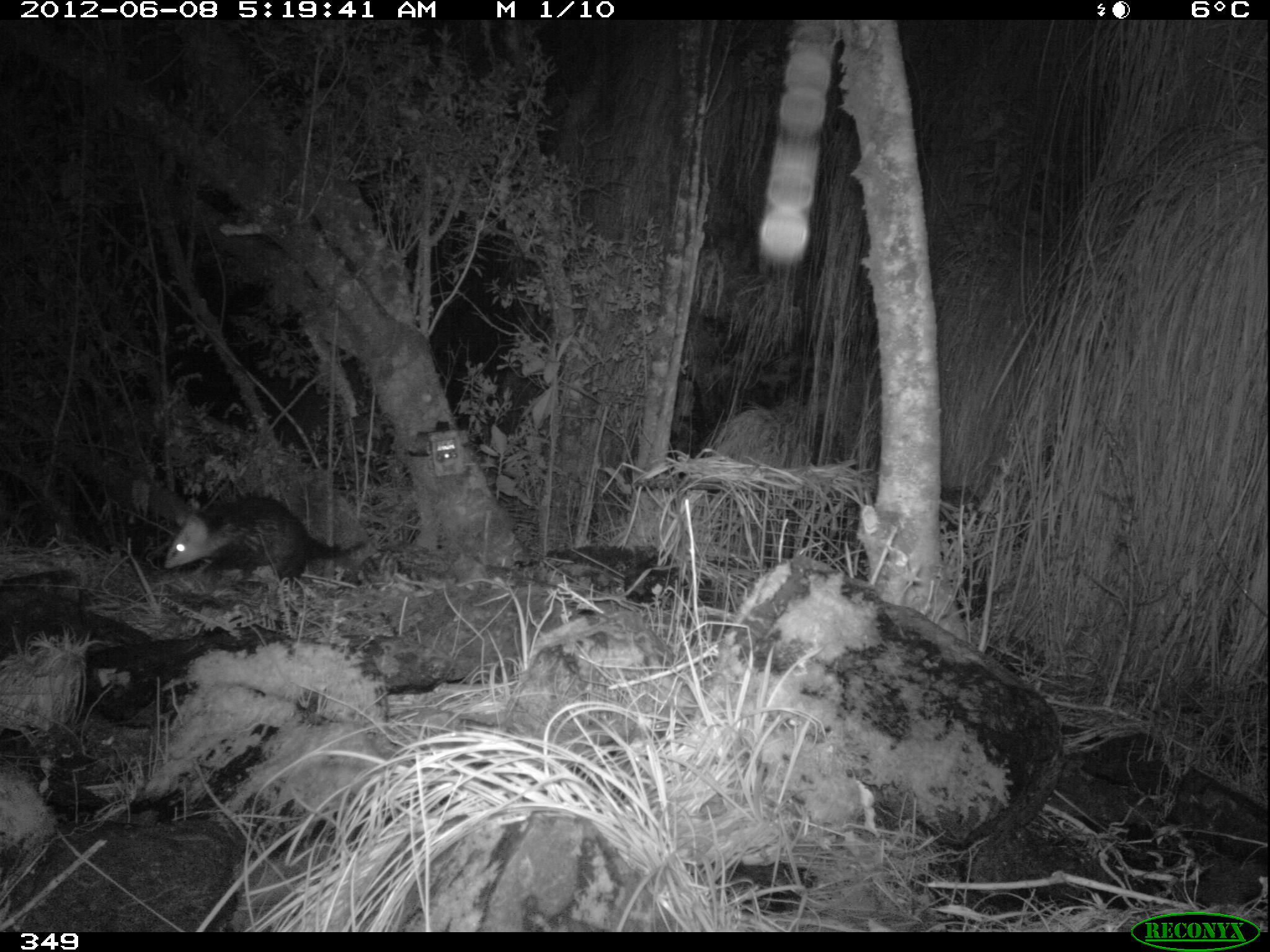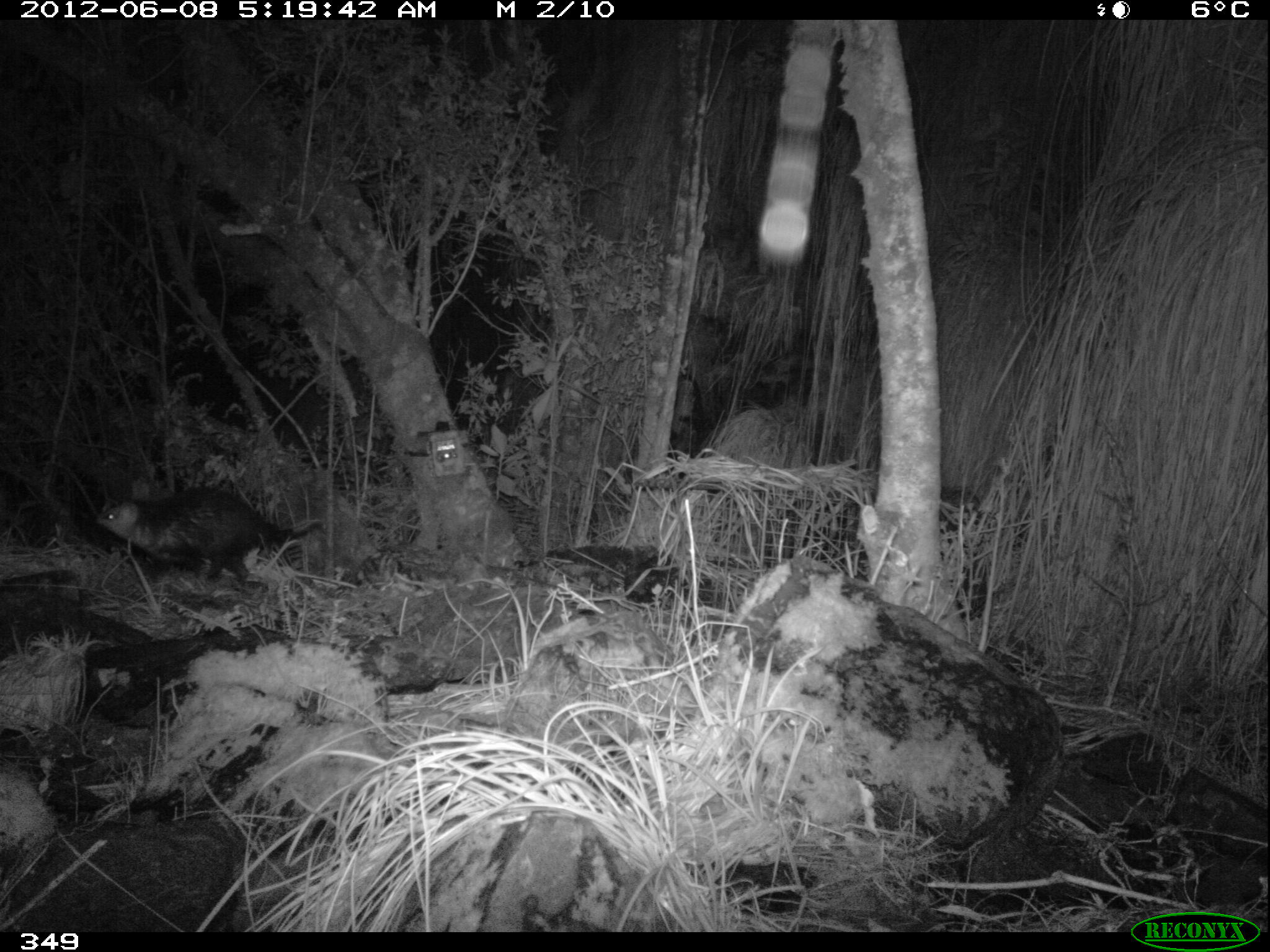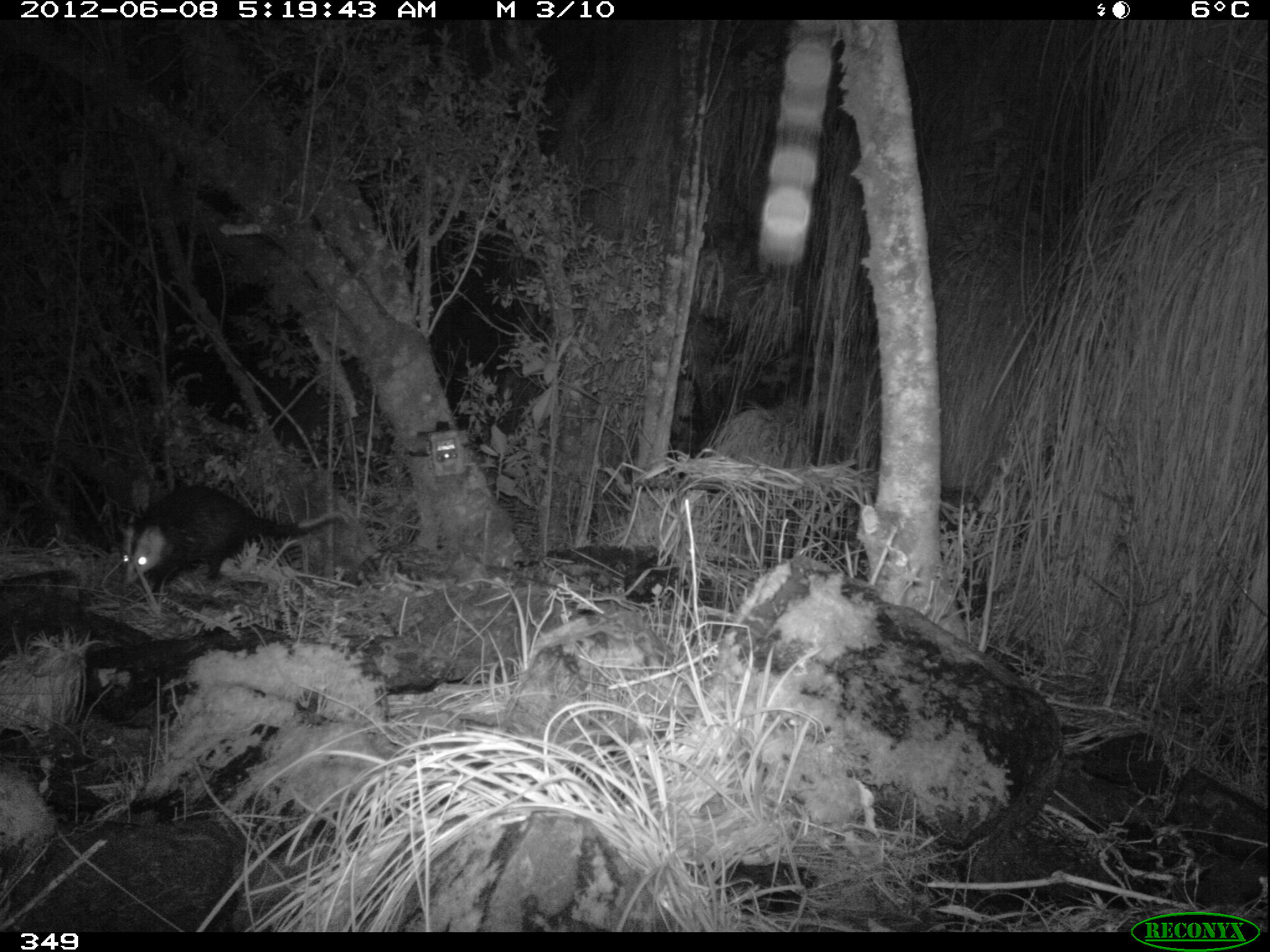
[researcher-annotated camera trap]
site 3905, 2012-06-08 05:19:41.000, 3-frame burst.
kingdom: Animalia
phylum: Chordata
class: Mammalia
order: Didelphimorphia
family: Didelphidae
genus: Didelphis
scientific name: Didelphis pernigra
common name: andean white-eared opossum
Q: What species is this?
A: Didelphis pernigra (andean white-eared opossum).